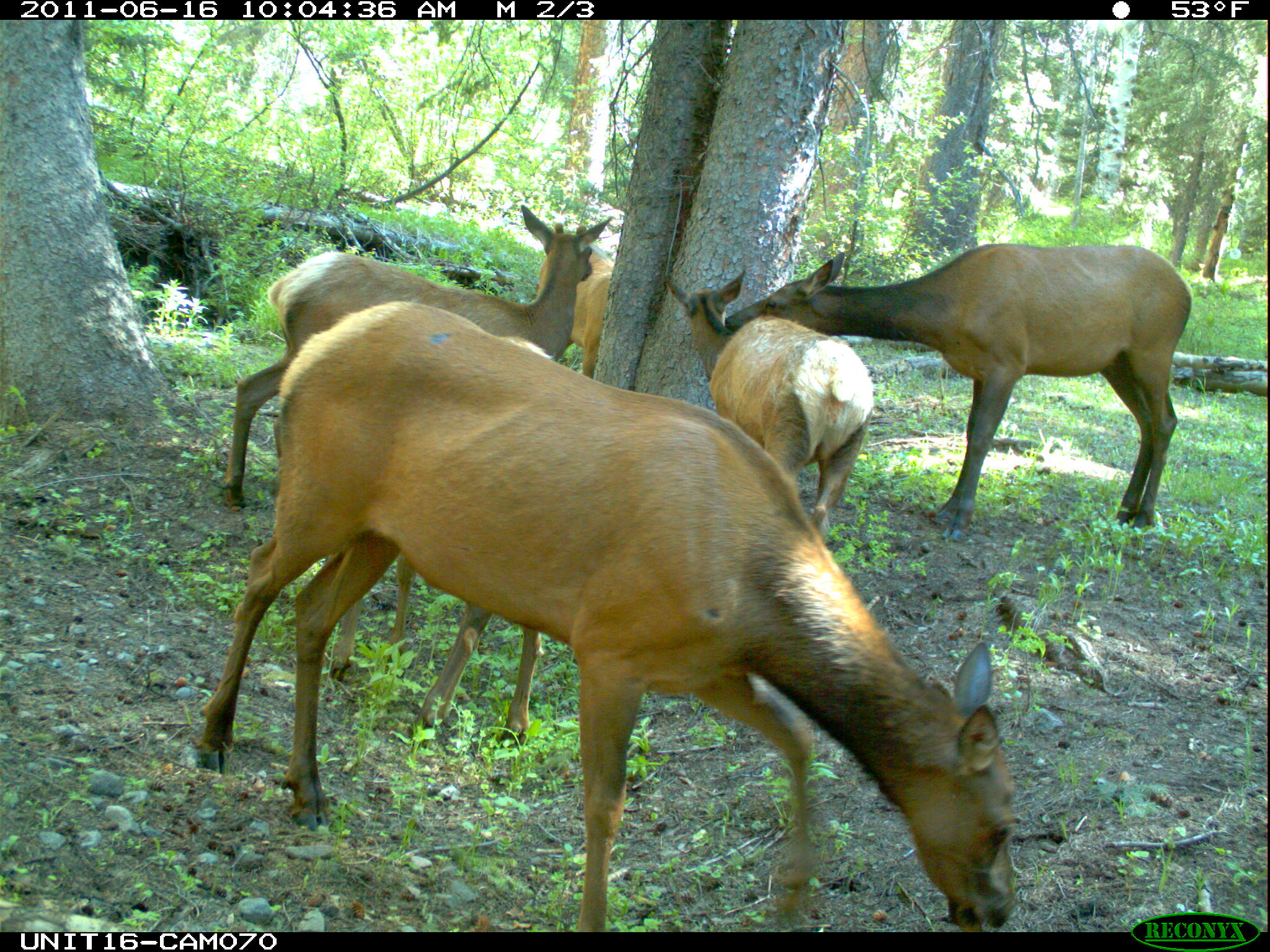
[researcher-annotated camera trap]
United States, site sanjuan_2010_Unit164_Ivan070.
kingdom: Animalia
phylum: Chordata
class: Mammalia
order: Artiodactyla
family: Cervidae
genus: Cervus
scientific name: Cervus elaphus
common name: red deer